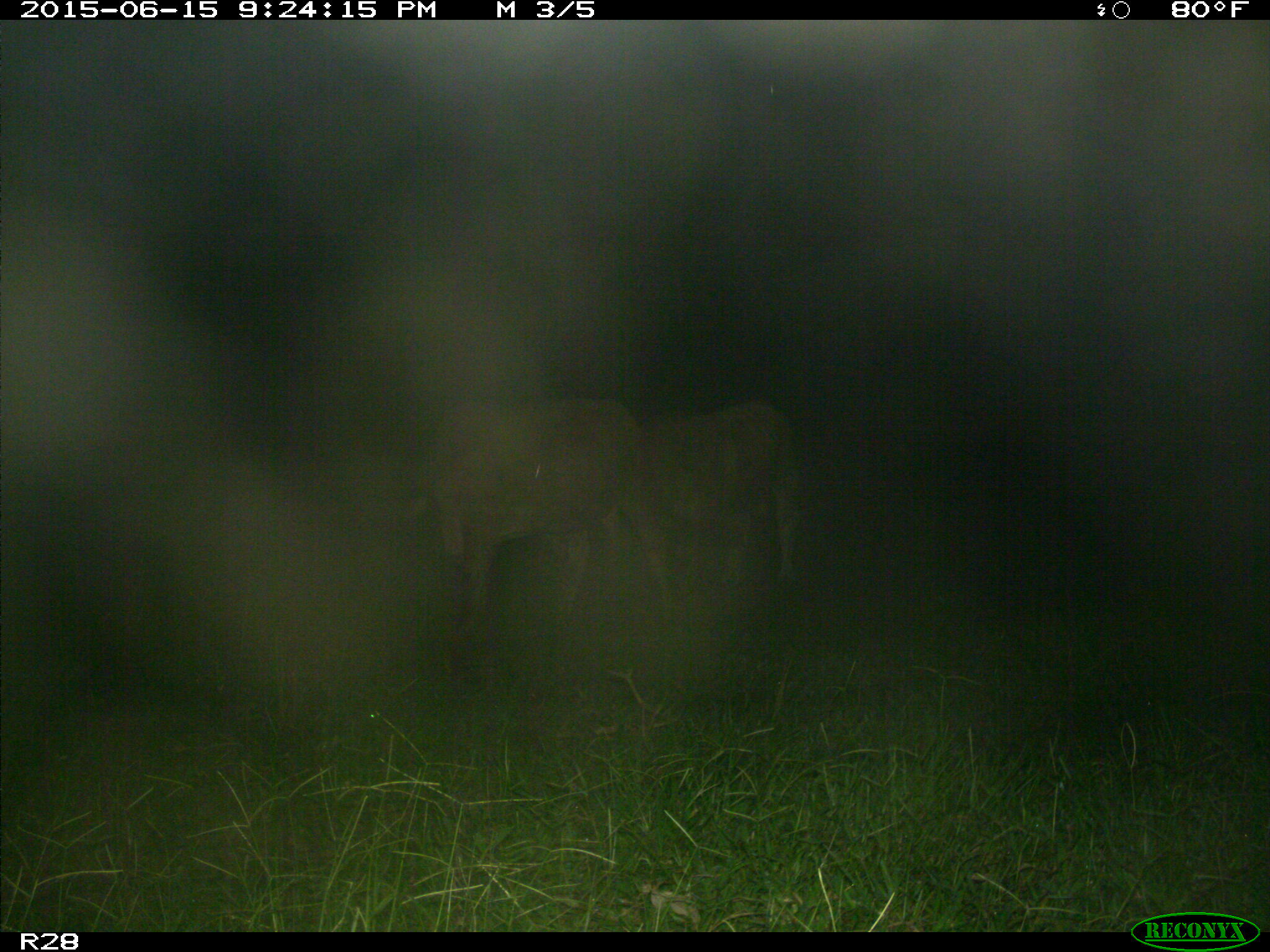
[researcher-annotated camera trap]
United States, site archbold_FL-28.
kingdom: Animalia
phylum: Chordata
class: Mammalia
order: Artiodactyla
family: Bovidae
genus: Bos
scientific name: Bos taurus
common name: domestic cow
Bos taurus (domestic cow).